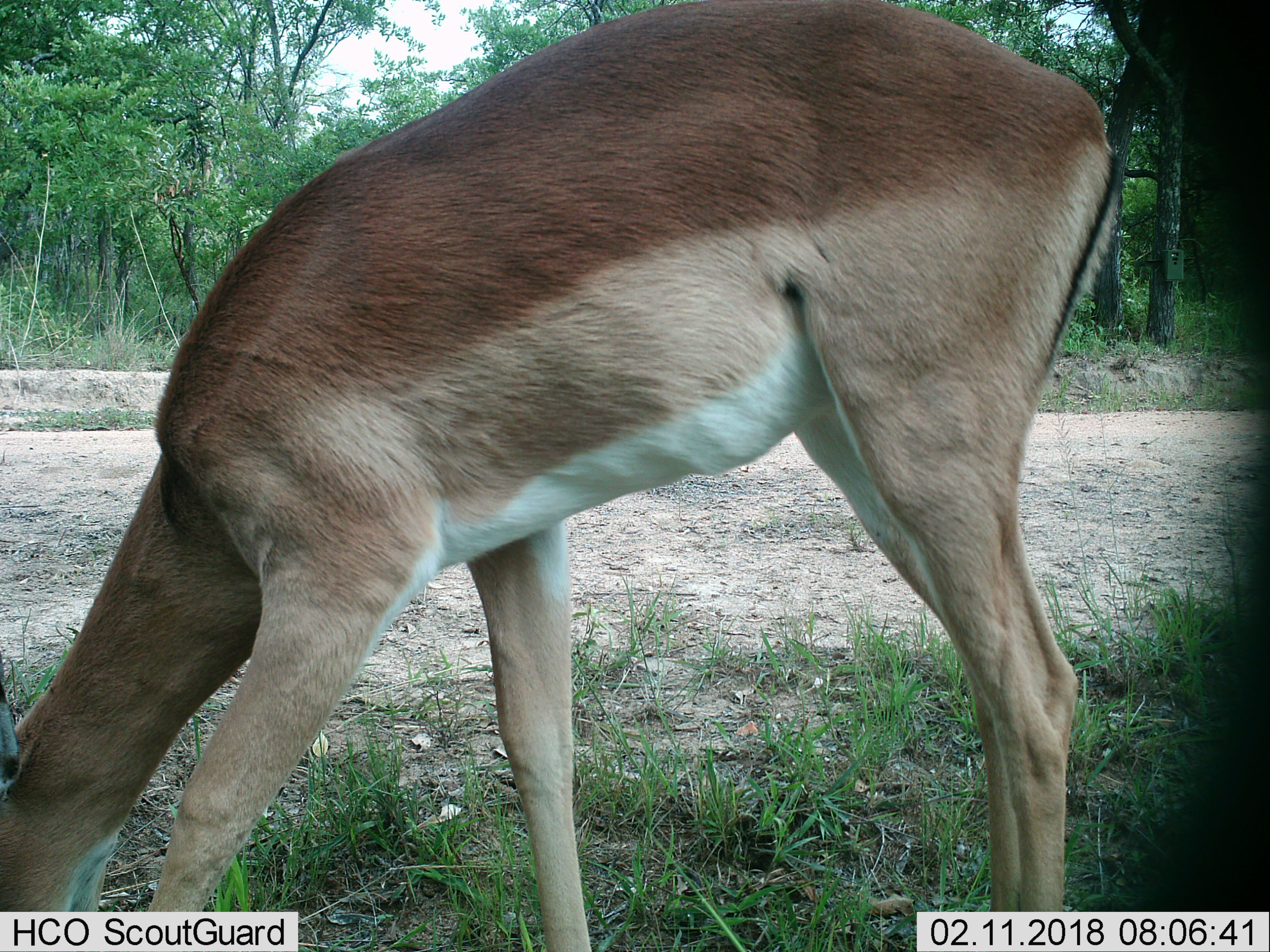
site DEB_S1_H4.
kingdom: Animalia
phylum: Chordata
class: Mammalia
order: Artiodactyla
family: Bovidae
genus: Aepyceros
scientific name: Aepyceros melampus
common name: impala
Impala (Aepyceros melampus), count 1. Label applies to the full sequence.